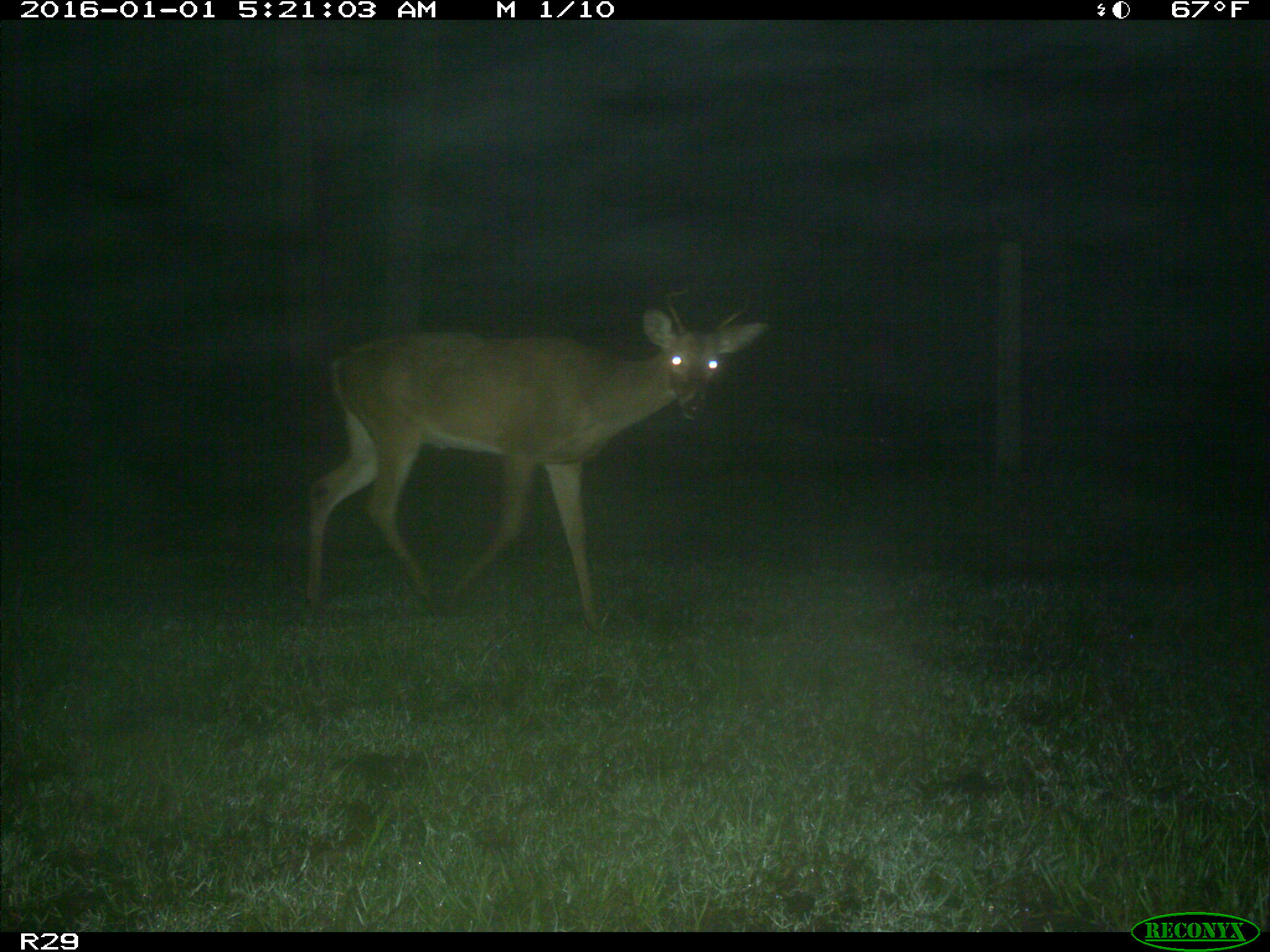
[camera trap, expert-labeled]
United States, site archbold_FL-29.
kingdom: Animalia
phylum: Chordata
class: Mammalia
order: Artiodactyla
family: Cervidae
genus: Odocoileus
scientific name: Odocoileus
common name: deer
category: unidentified deer